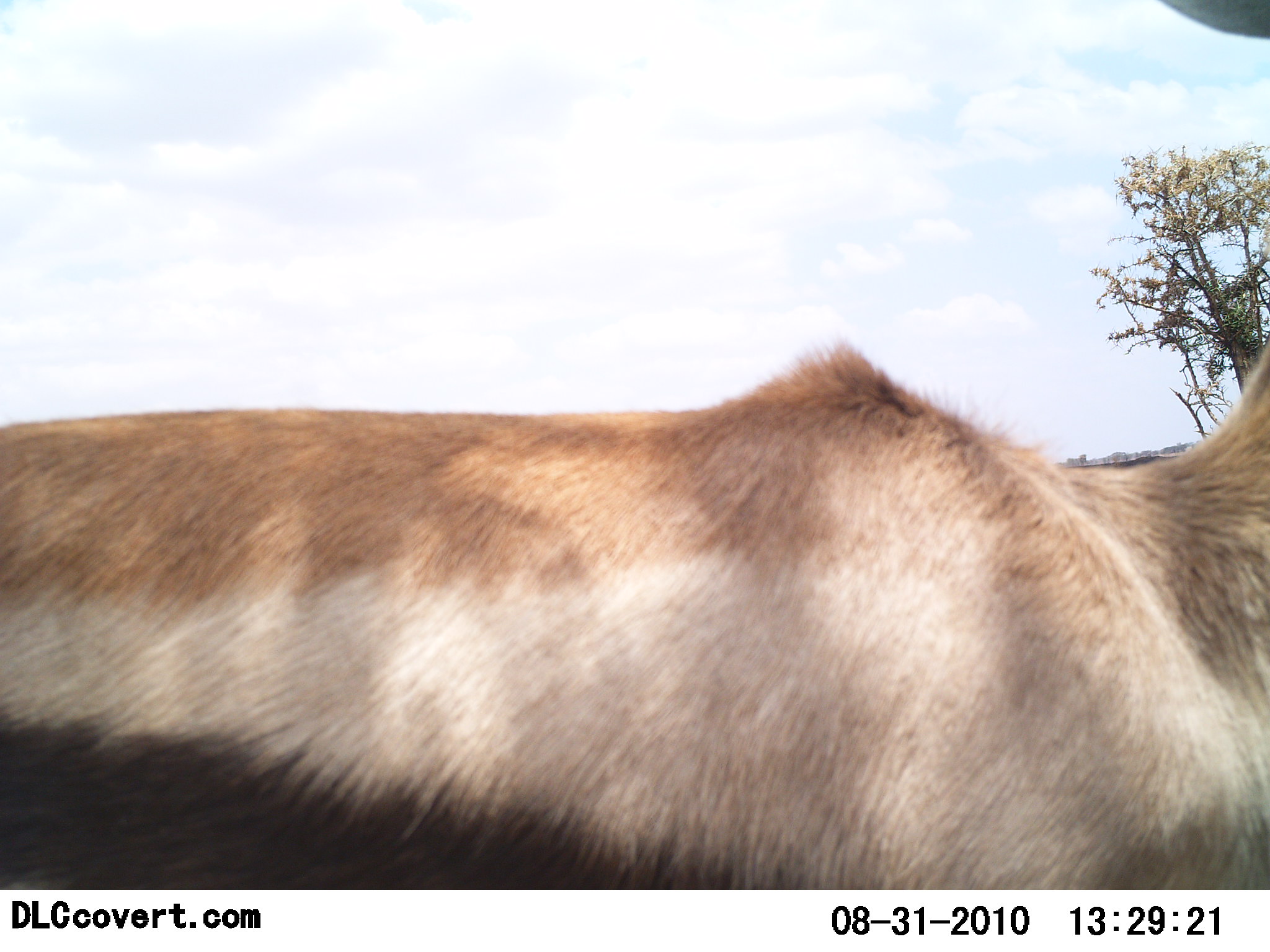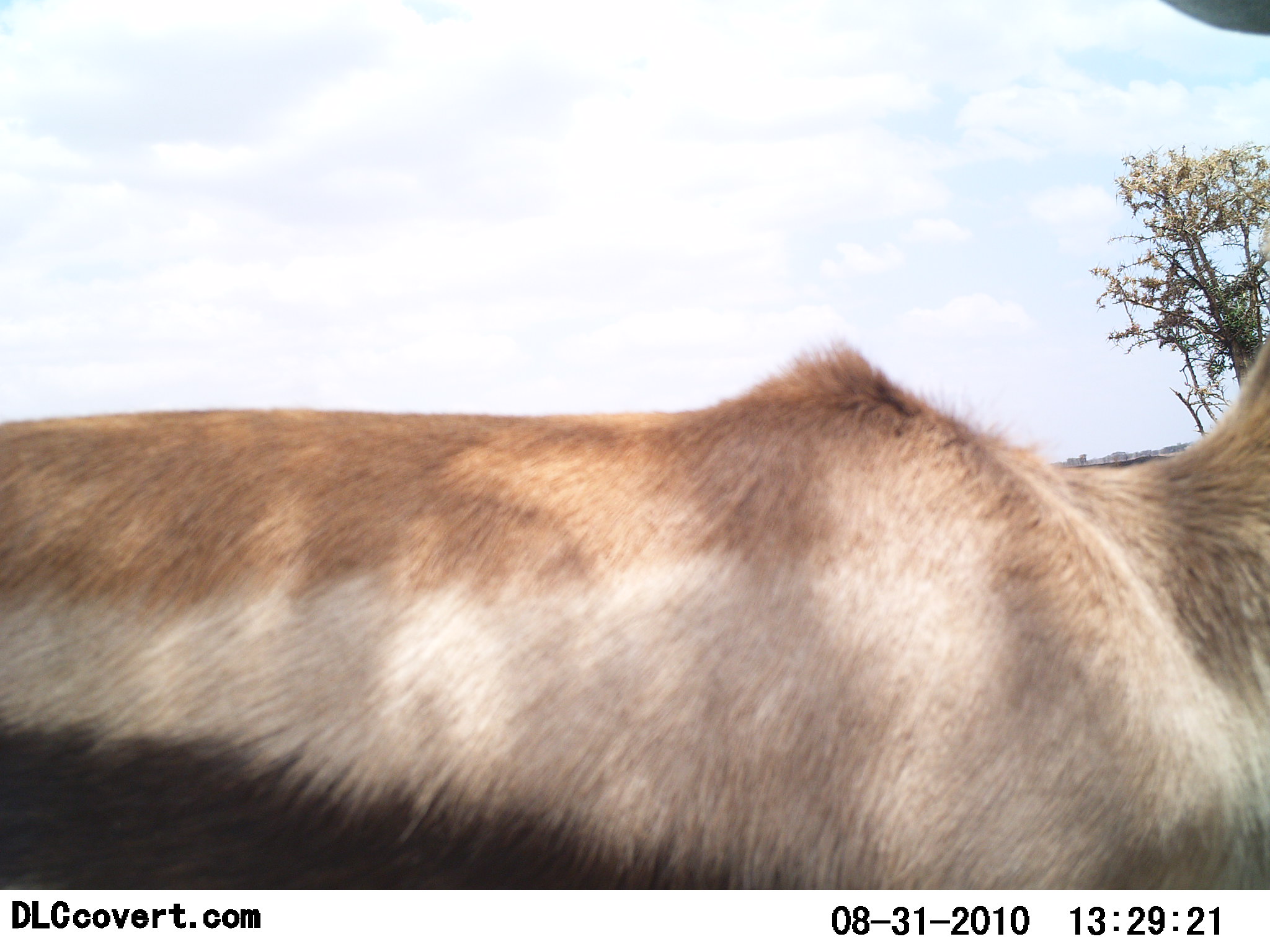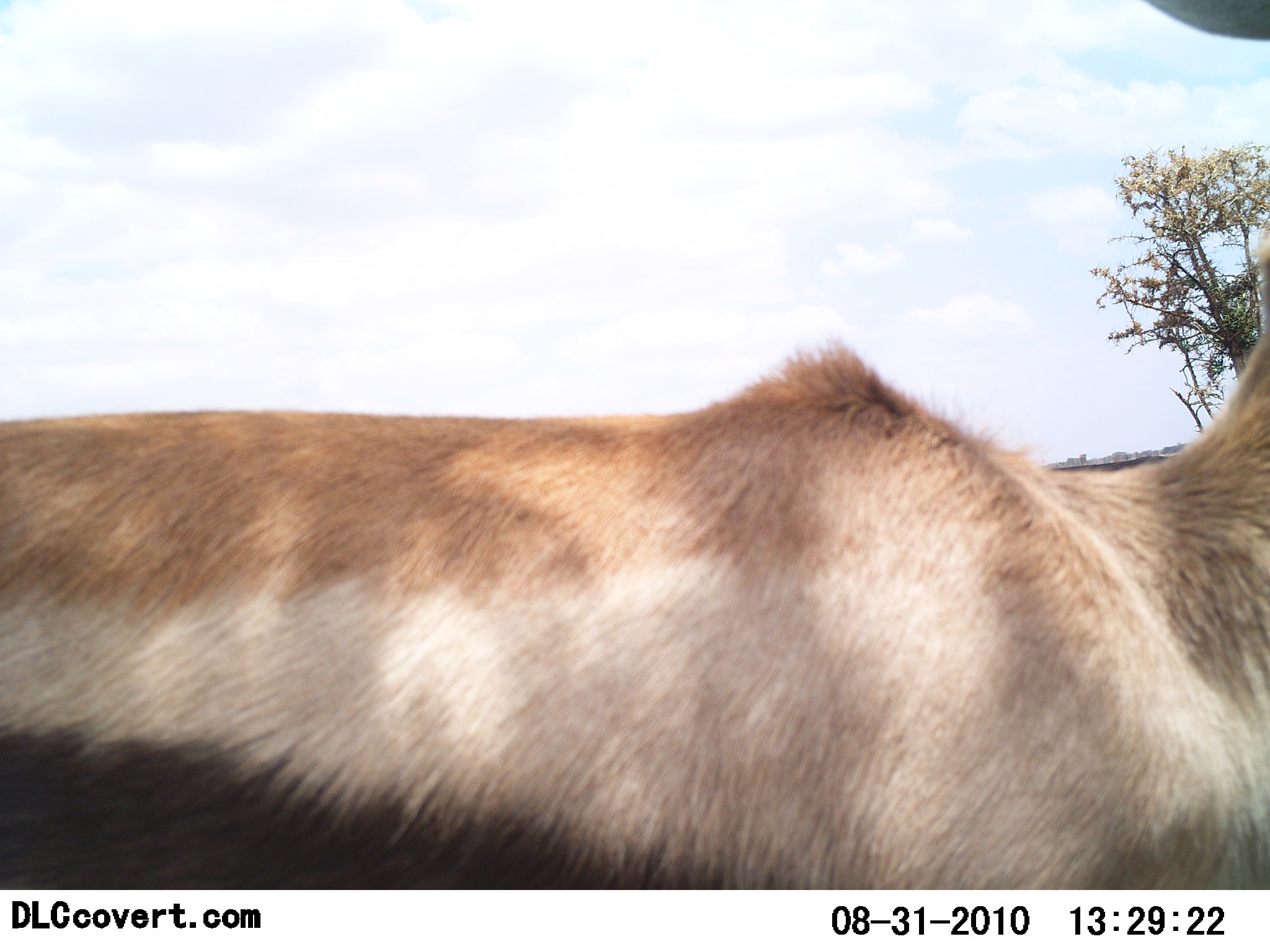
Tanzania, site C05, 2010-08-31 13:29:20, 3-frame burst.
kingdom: Animalia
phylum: Chordata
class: Mammalia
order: Artiodactyla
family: Bovidae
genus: Eudorcas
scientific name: Eudorcas thomsonii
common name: thomson's gazelle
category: gazellethomsons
Gazellethomsons (thomson's gazelle) (Eudorcas thomsonii), count 1. Behavior (volunteer vote fractions): standing 93%, resting 7%, moving 0%, interacting 0%. Young present (vote fraction): 0%. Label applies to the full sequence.